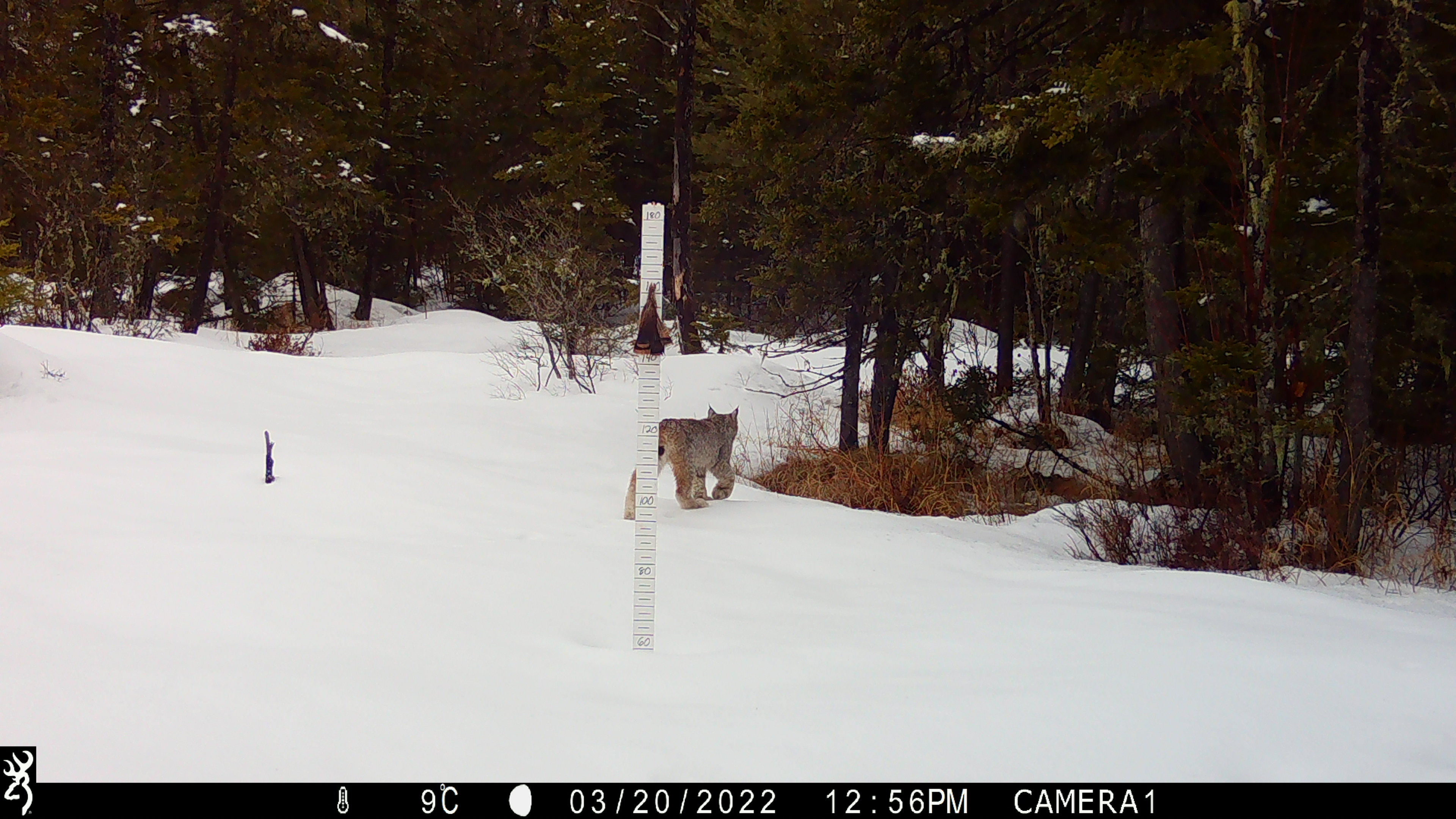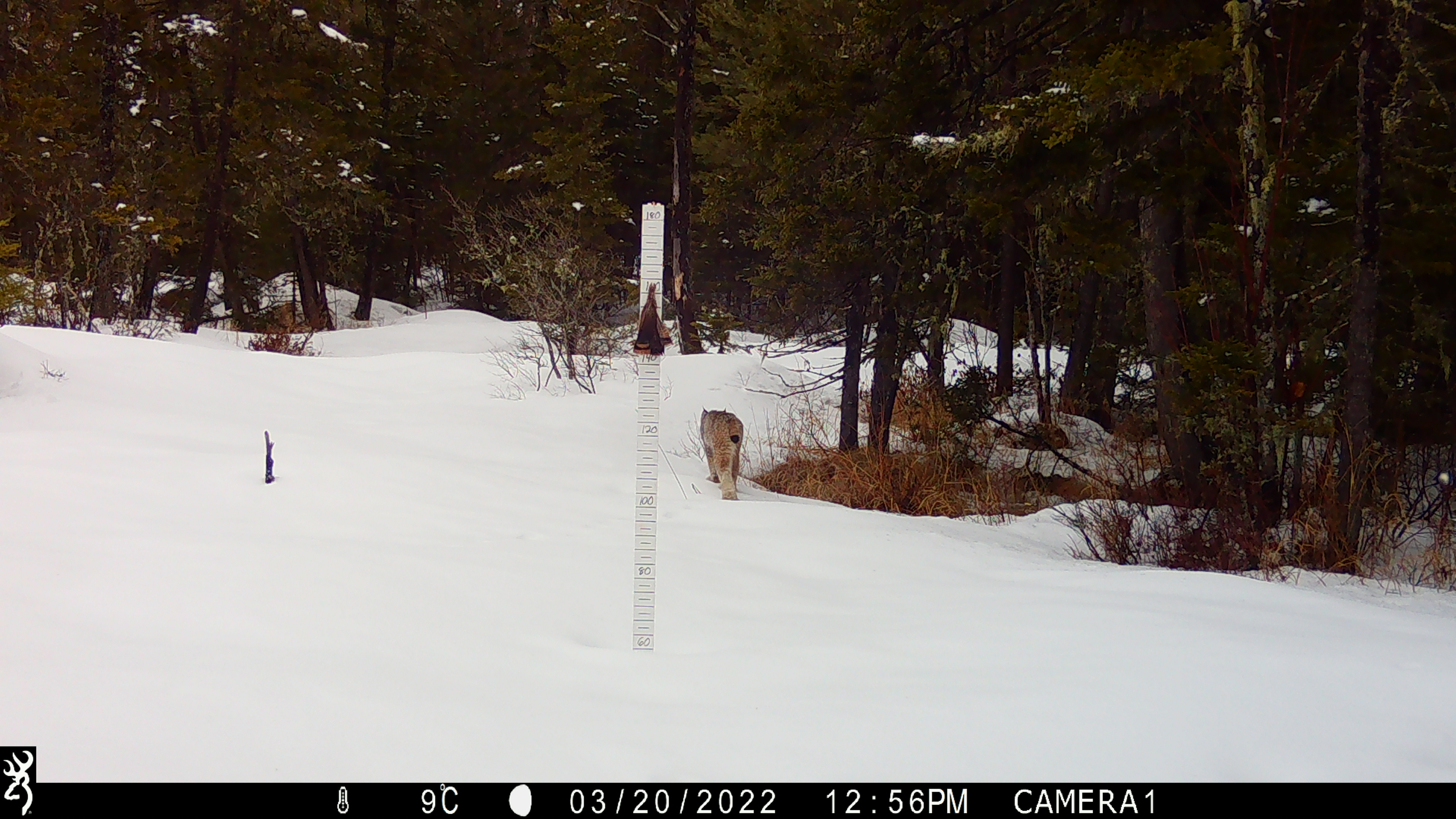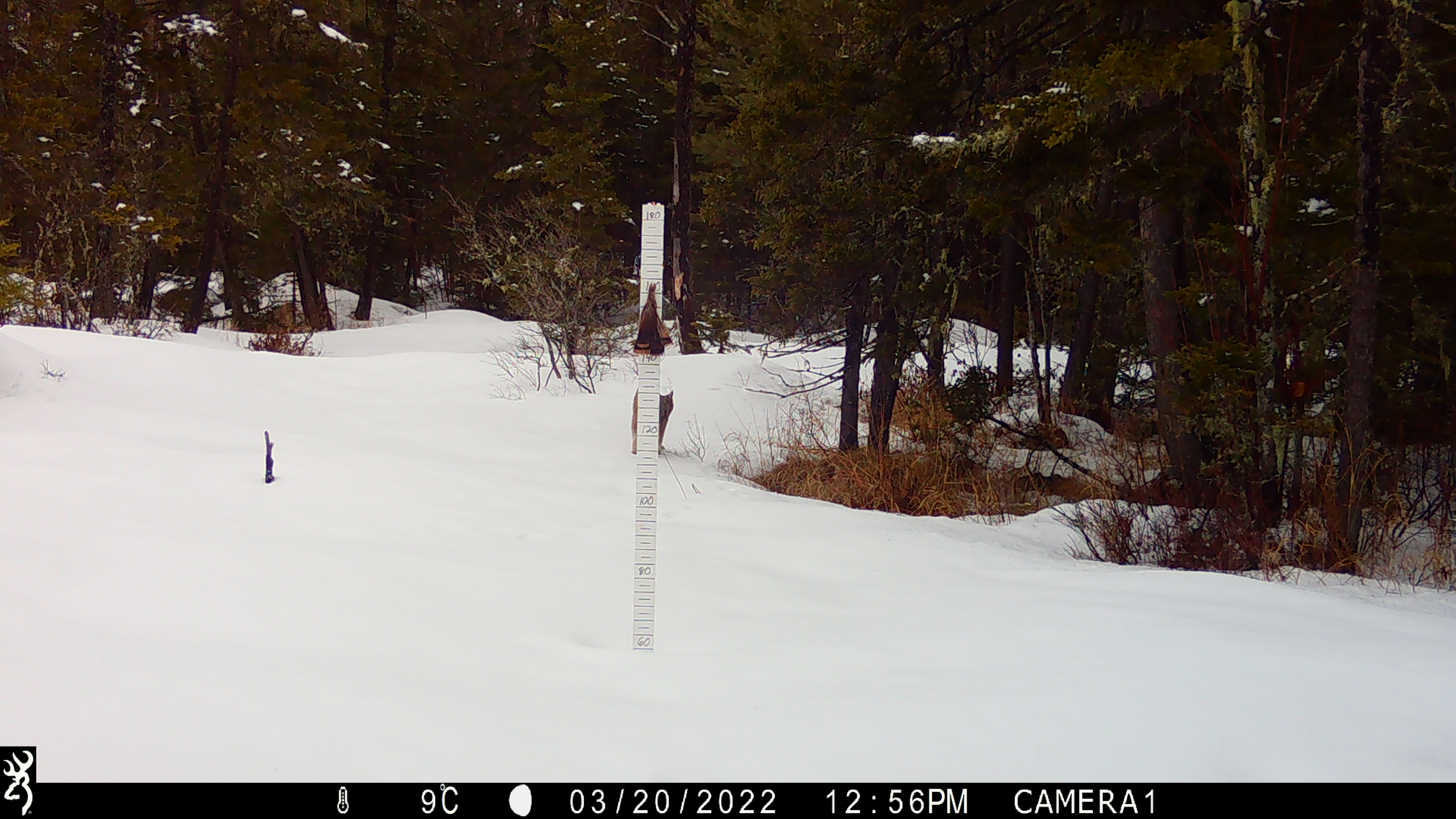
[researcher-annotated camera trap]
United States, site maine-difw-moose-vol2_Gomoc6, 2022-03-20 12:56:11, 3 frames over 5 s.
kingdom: Animalia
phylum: Chordata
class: Mammalia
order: Carnivora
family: Felidae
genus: Lynx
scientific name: Lynx canadensis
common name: canada lynx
Canada lynx (Lynx canadensis).